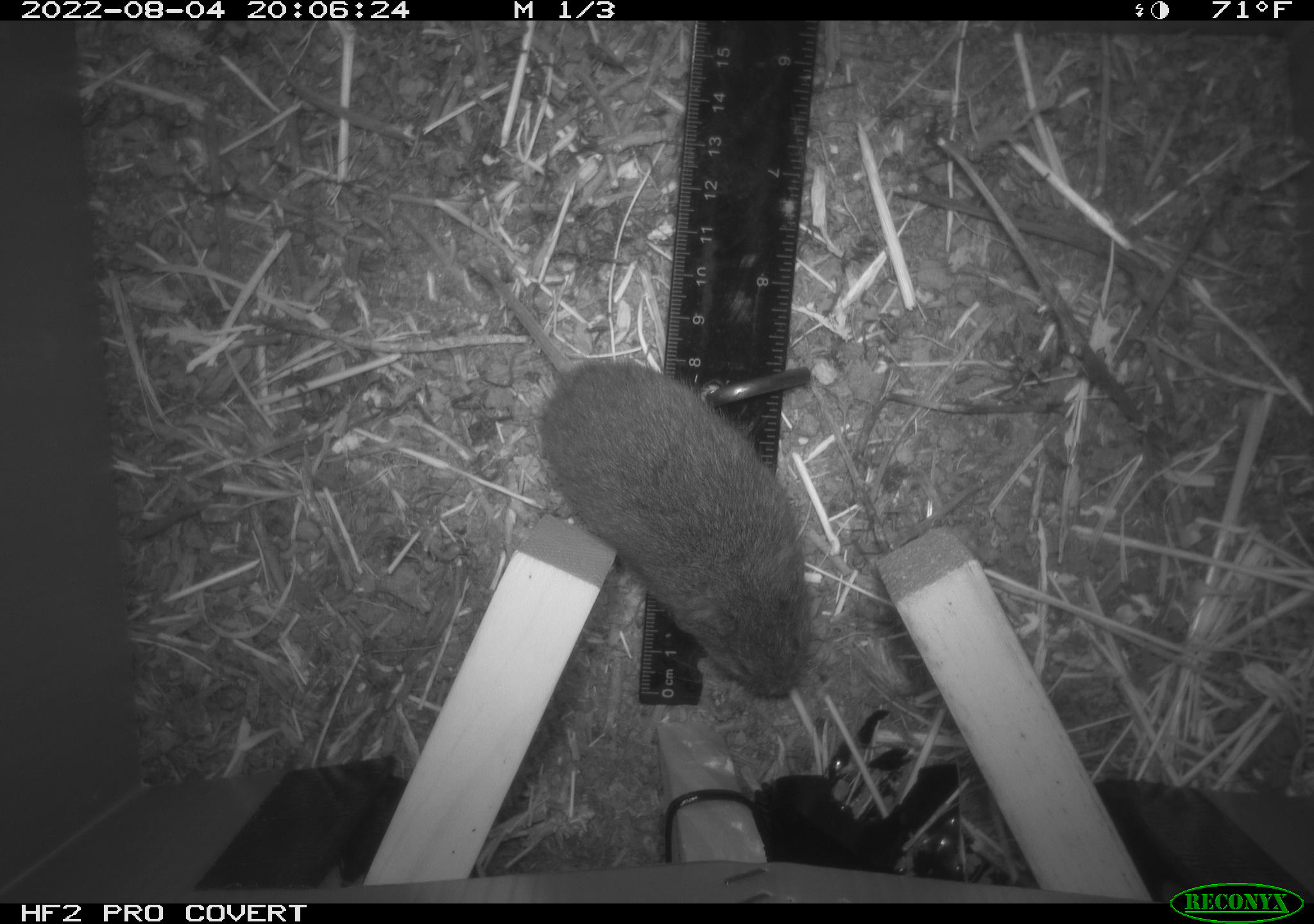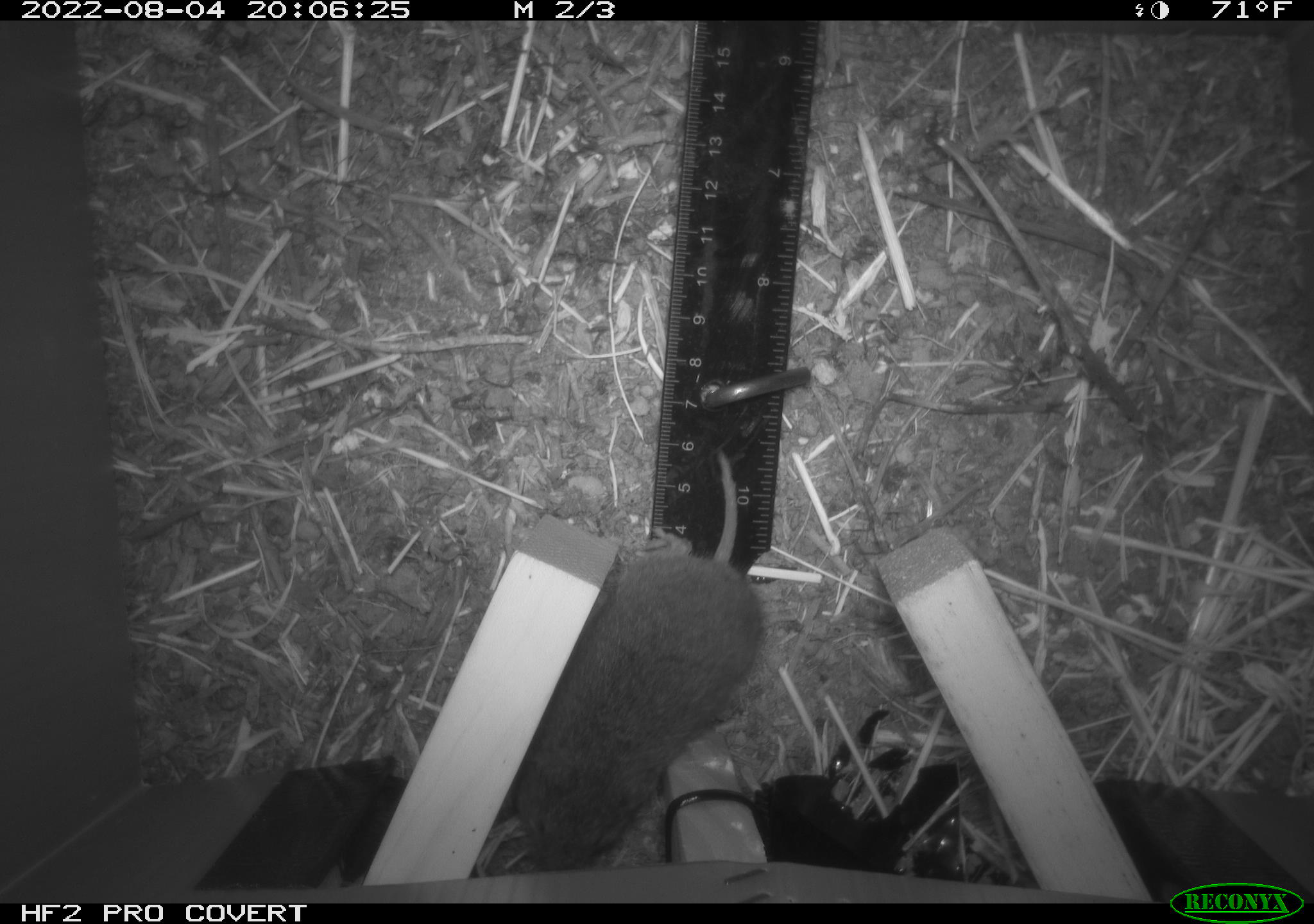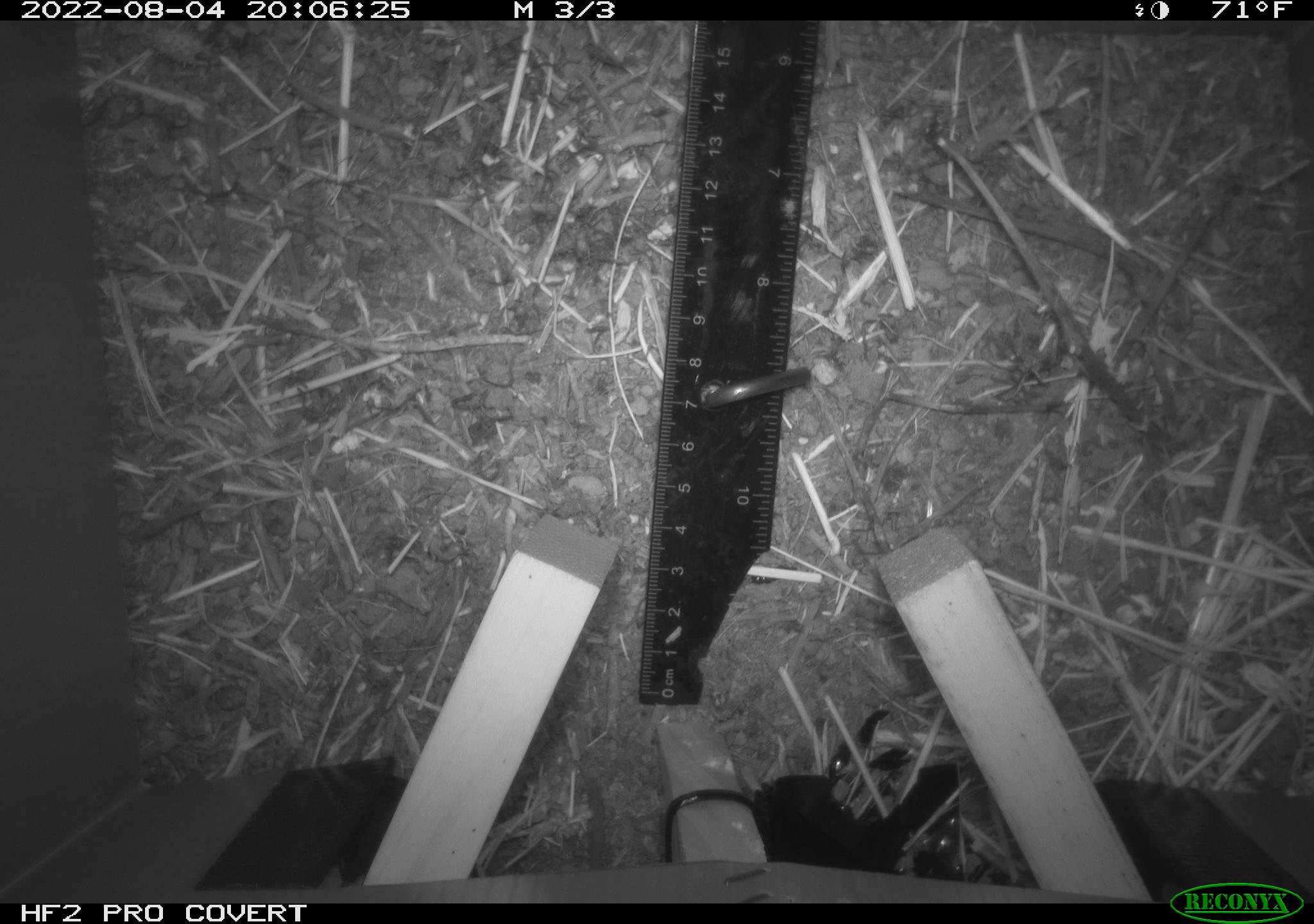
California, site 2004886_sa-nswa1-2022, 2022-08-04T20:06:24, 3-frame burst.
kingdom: Animalia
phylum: Chordata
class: Mammalia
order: Rodentia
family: Cricetidae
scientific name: Cricetidae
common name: hamsters, voles, lemmings, and allies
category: cricetidae family